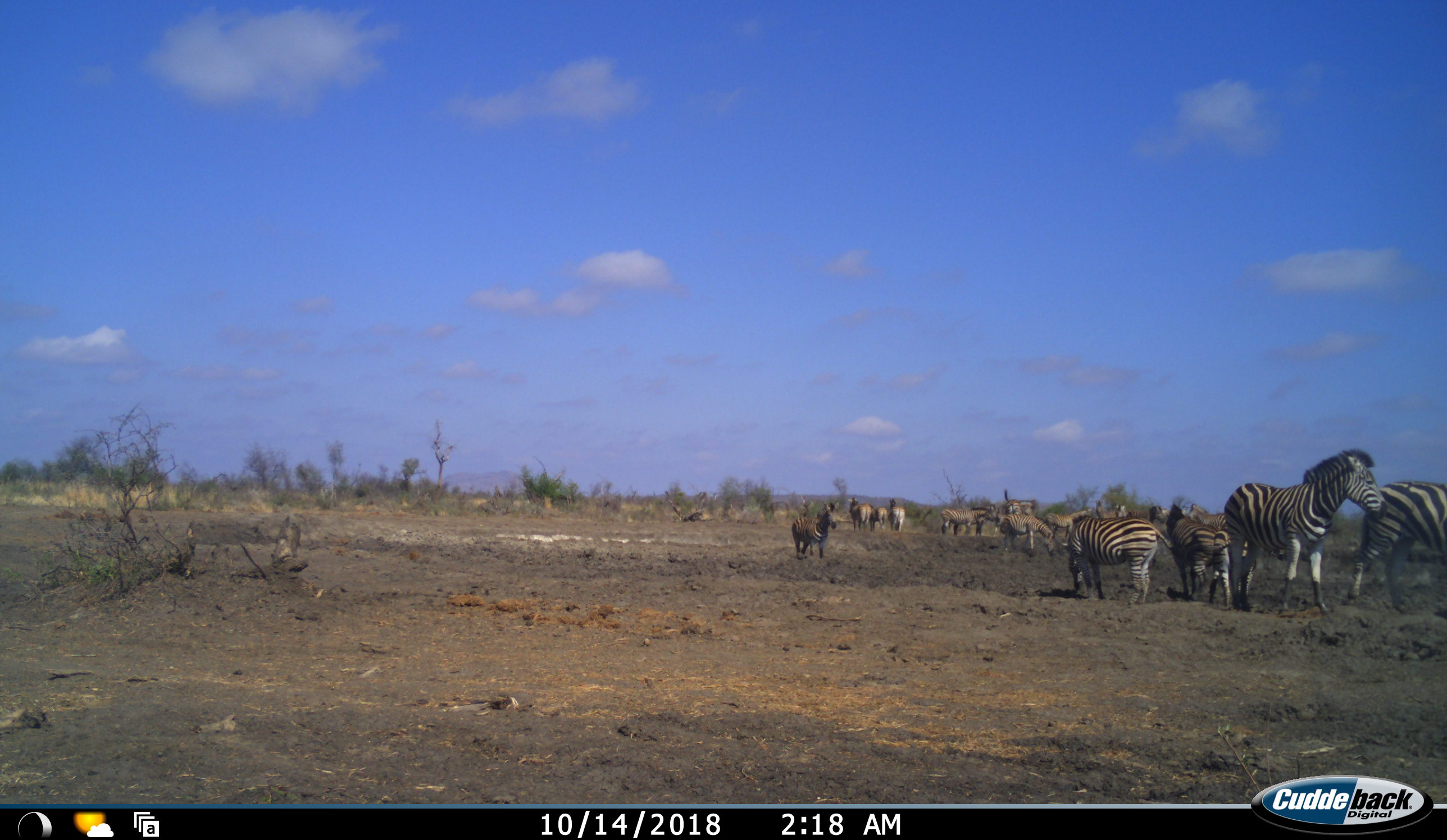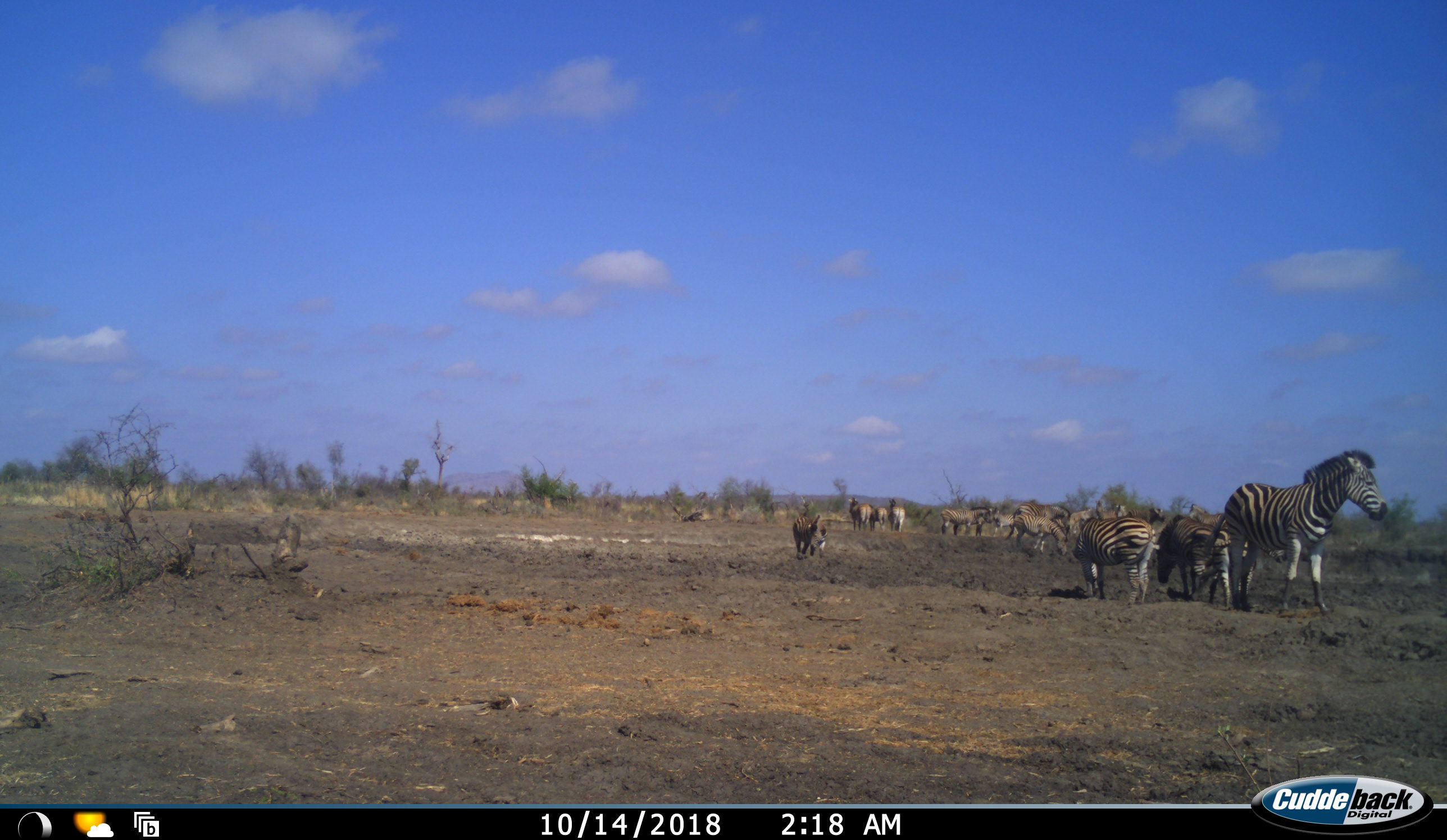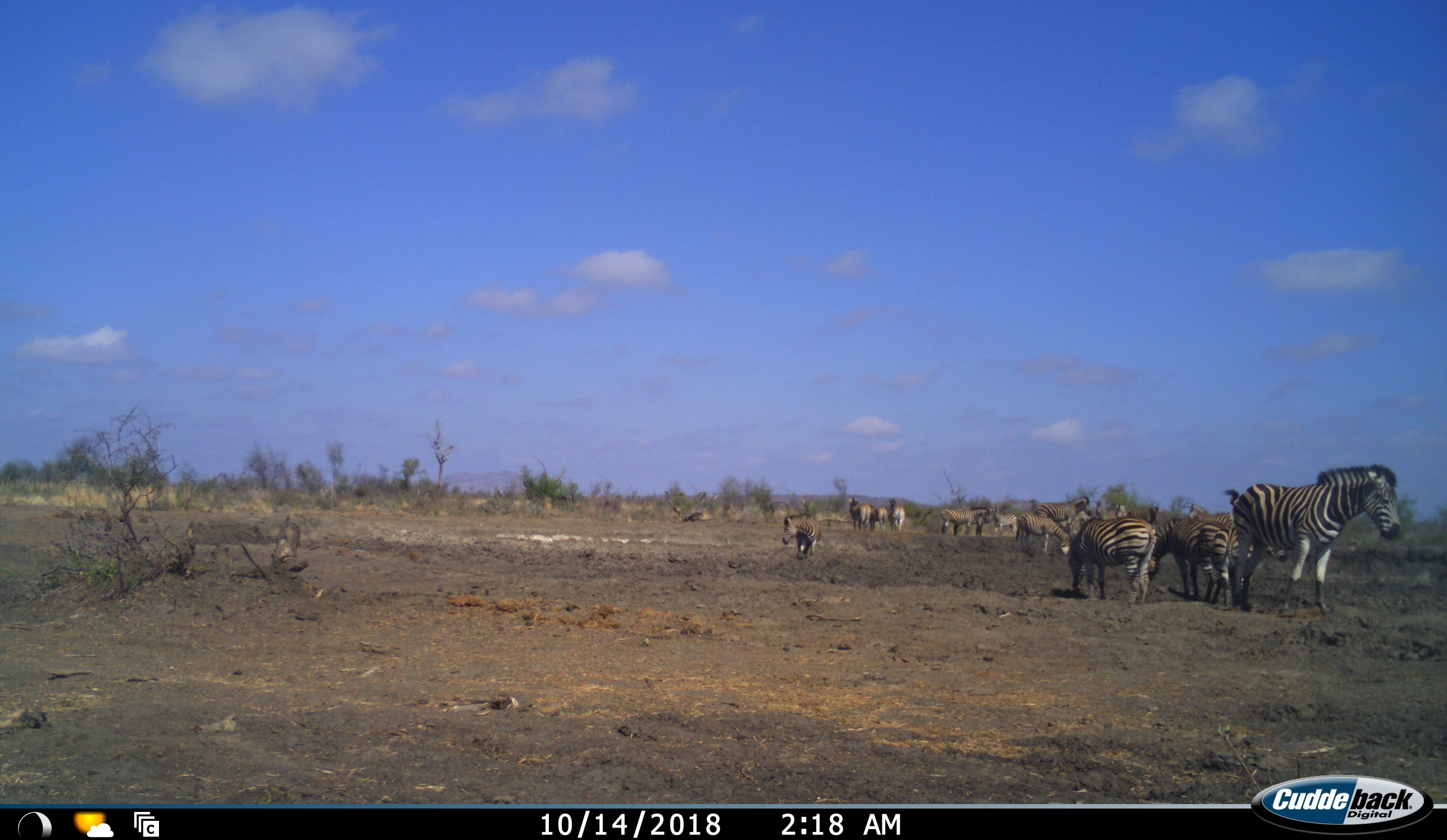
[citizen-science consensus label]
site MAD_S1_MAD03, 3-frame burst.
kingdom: Animalia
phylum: Chordata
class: Mammalia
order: Perissodactyla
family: Equidae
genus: Equus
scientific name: Equus quagga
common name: plains zebra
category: zebraplains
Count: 11-50.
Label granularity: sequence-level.